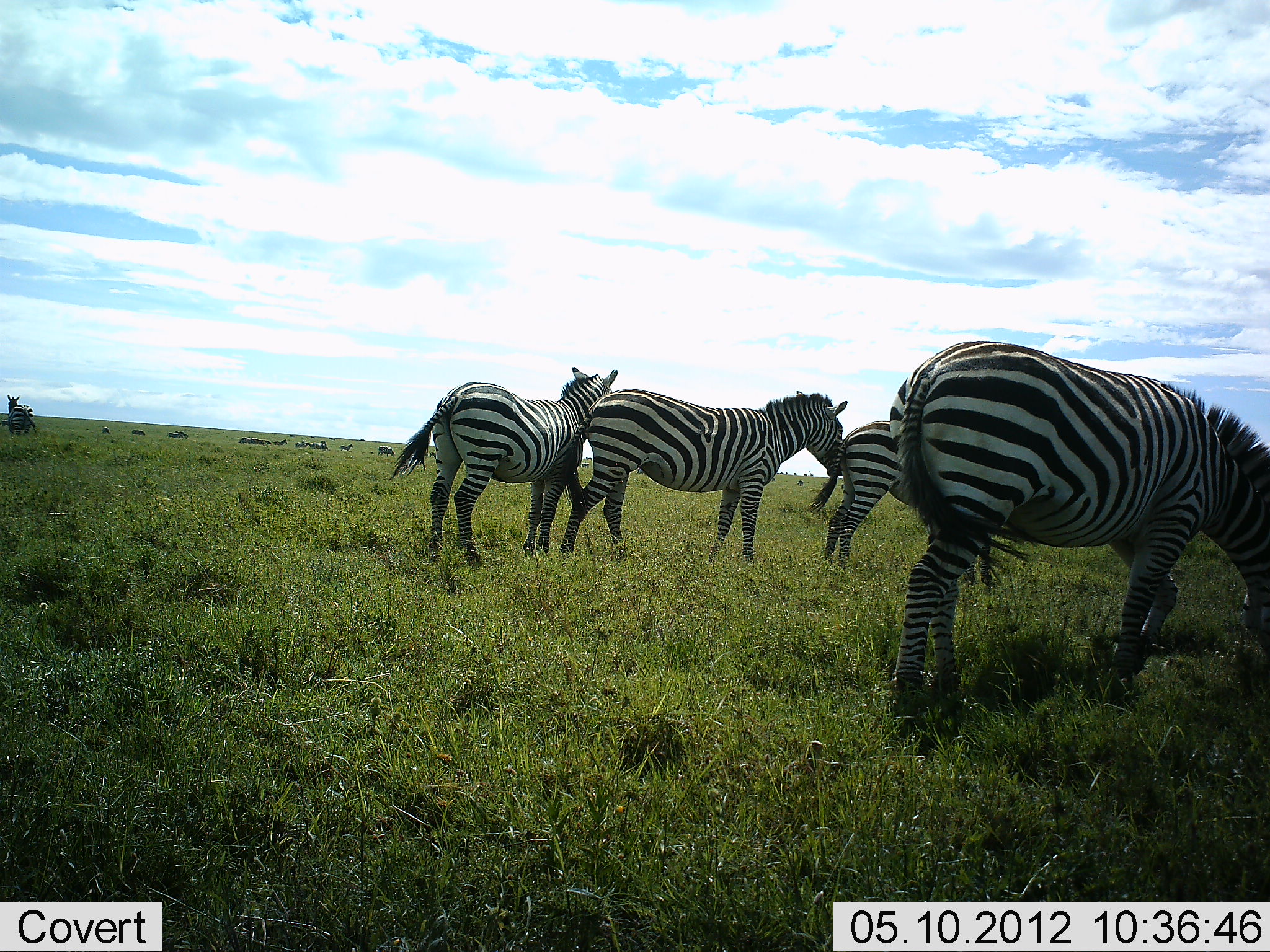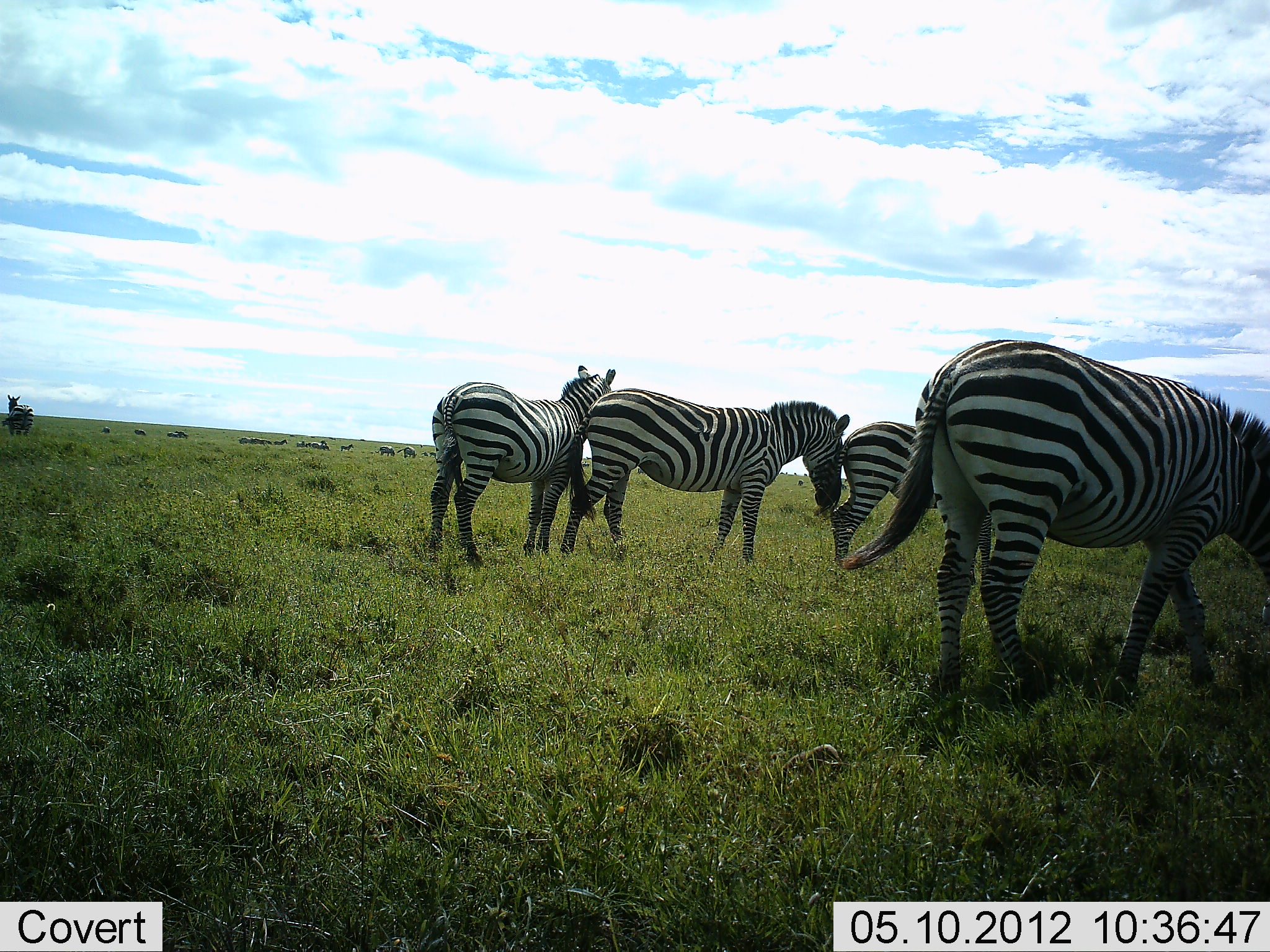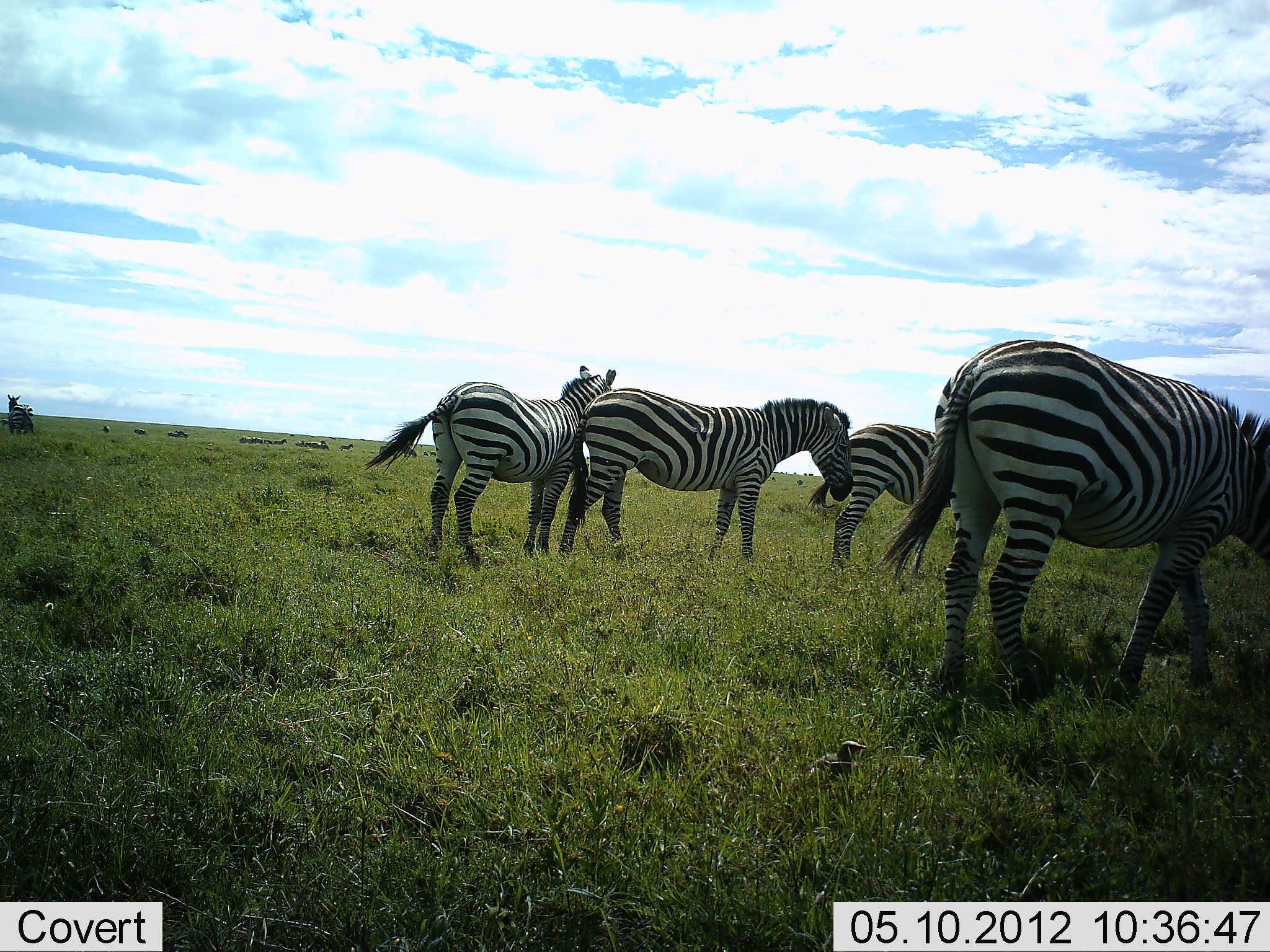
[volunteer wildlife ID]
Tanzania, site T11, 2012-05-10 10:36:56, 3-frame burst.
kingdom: Animalia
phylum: Chordata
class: Mammalia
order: Perissodactyla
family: Equidae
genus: Equus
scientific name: Equus quagga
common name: plains zebra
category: zebra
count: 5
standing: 85%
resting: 0%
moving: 15%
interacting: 15%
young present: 0%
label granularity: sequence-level